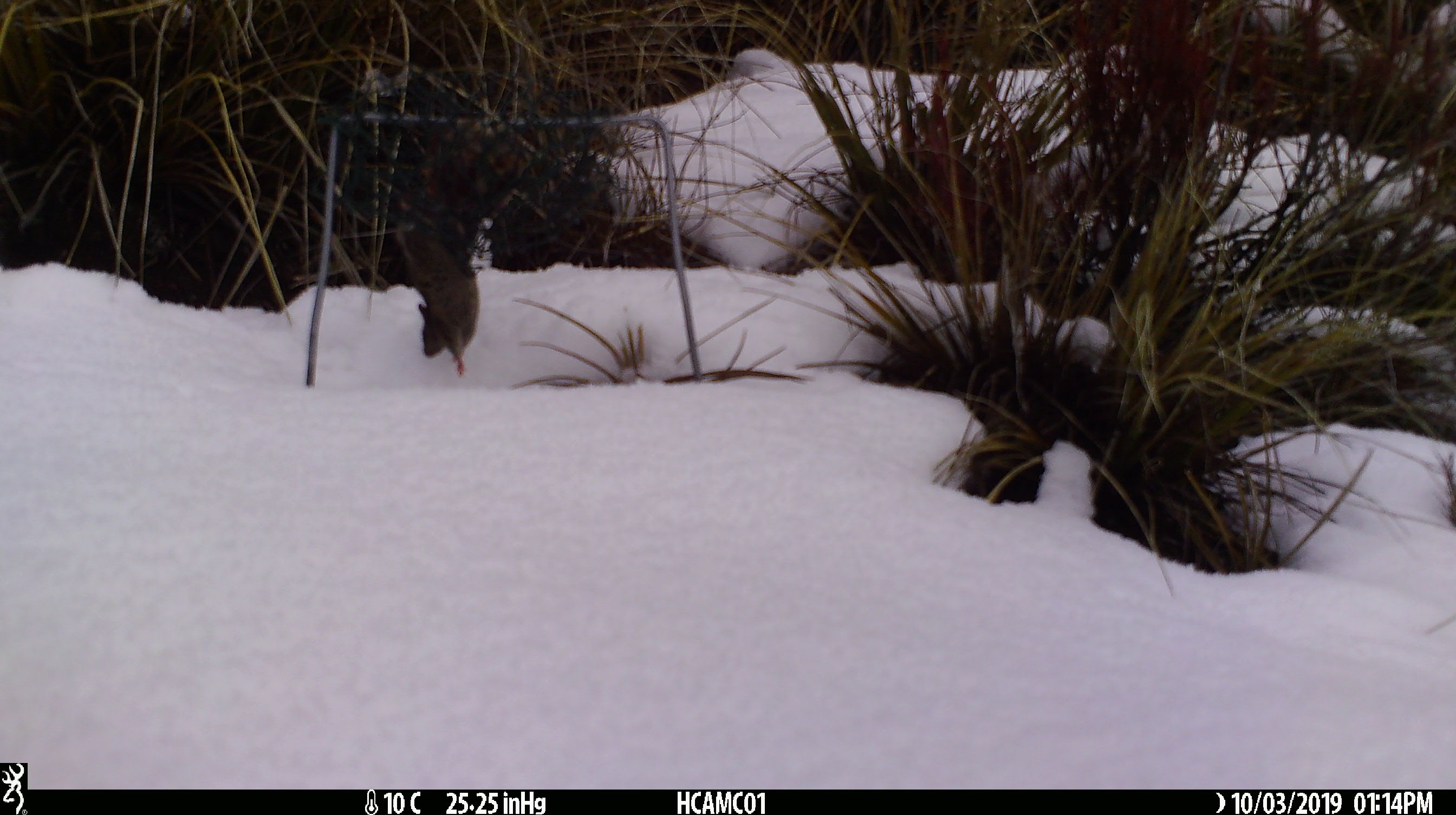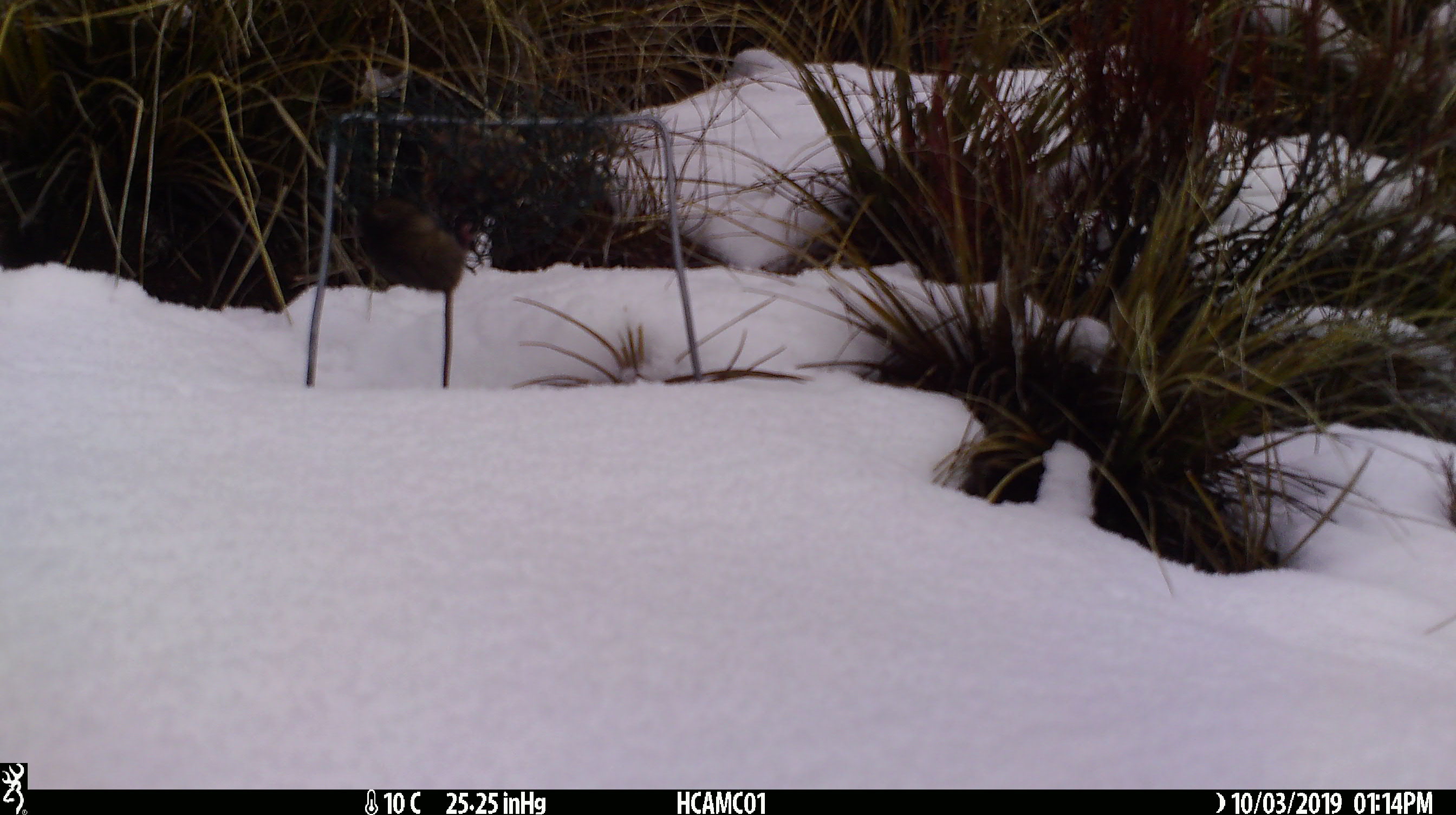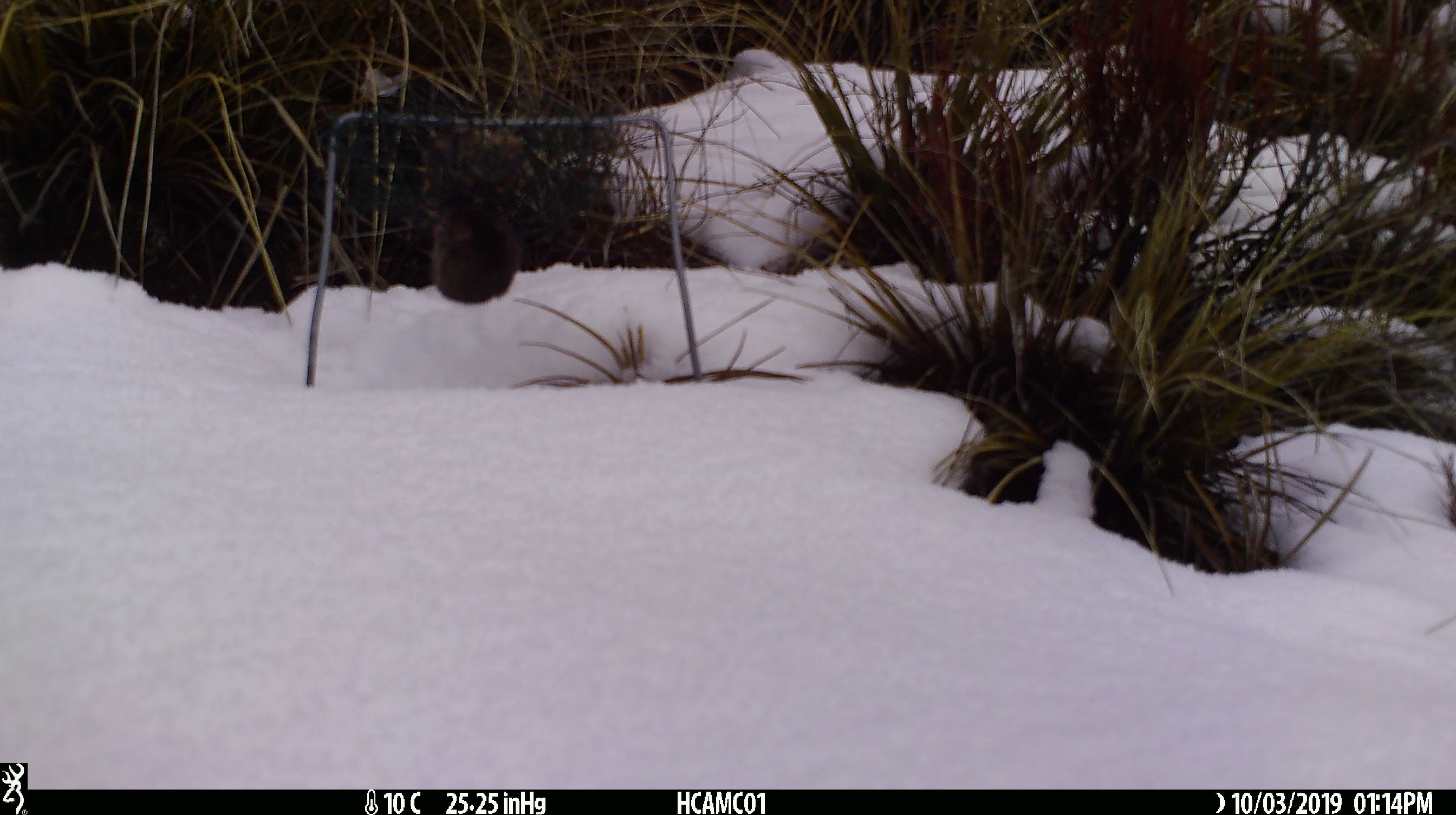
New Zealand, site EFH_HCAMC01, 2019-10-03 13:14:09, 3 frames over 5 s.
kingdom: Animalia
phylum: Chordata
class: Mammalia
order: Rodentia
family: Muridae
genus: Mus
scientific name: Mus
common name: mouse